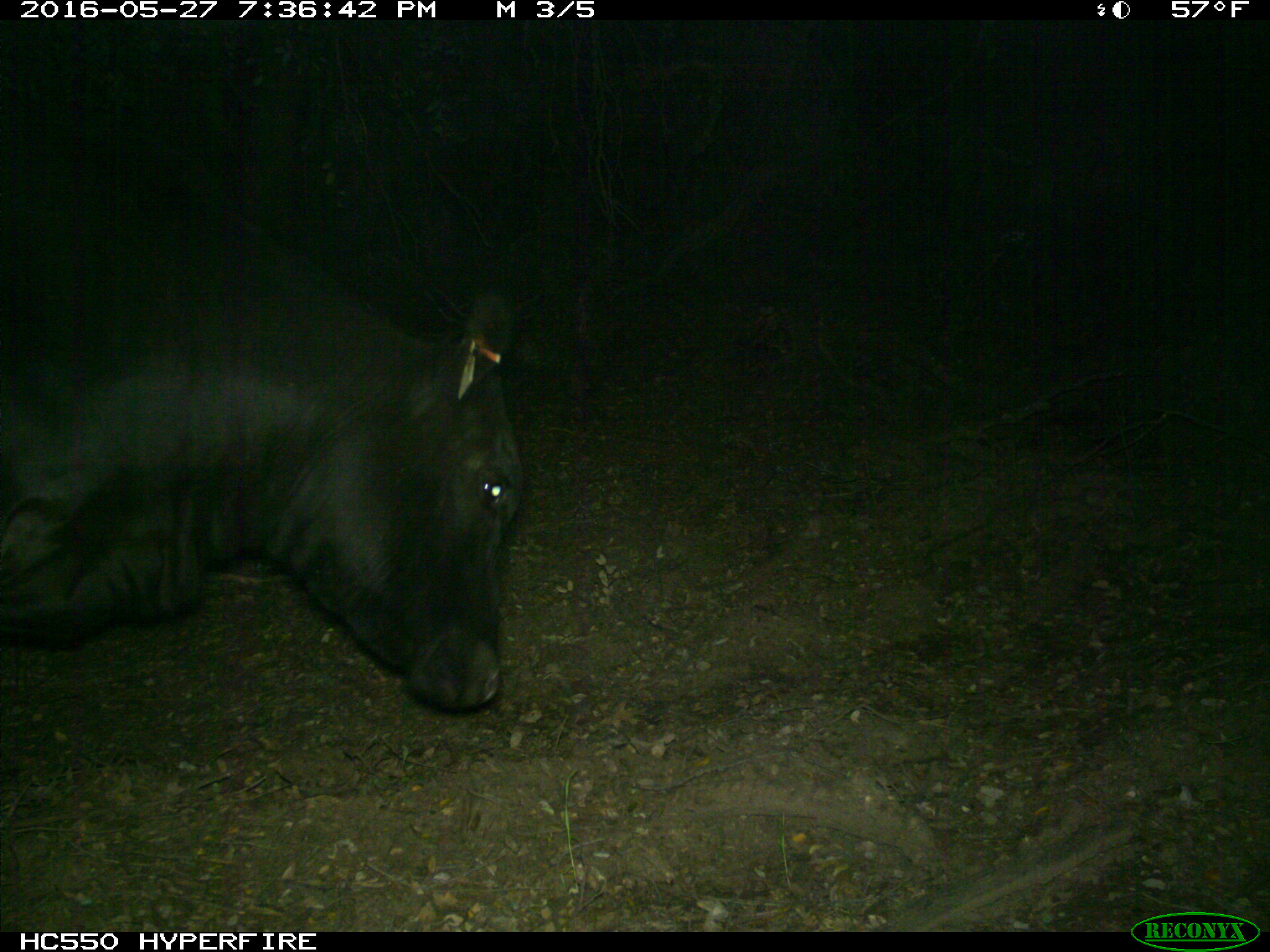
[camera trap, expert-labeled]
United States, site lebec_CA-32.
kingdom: Animalia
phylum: Chordata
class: Mammalia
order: Artiodactyla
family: Bovidae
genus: Bos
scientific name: Bos taurus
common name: domestic cow